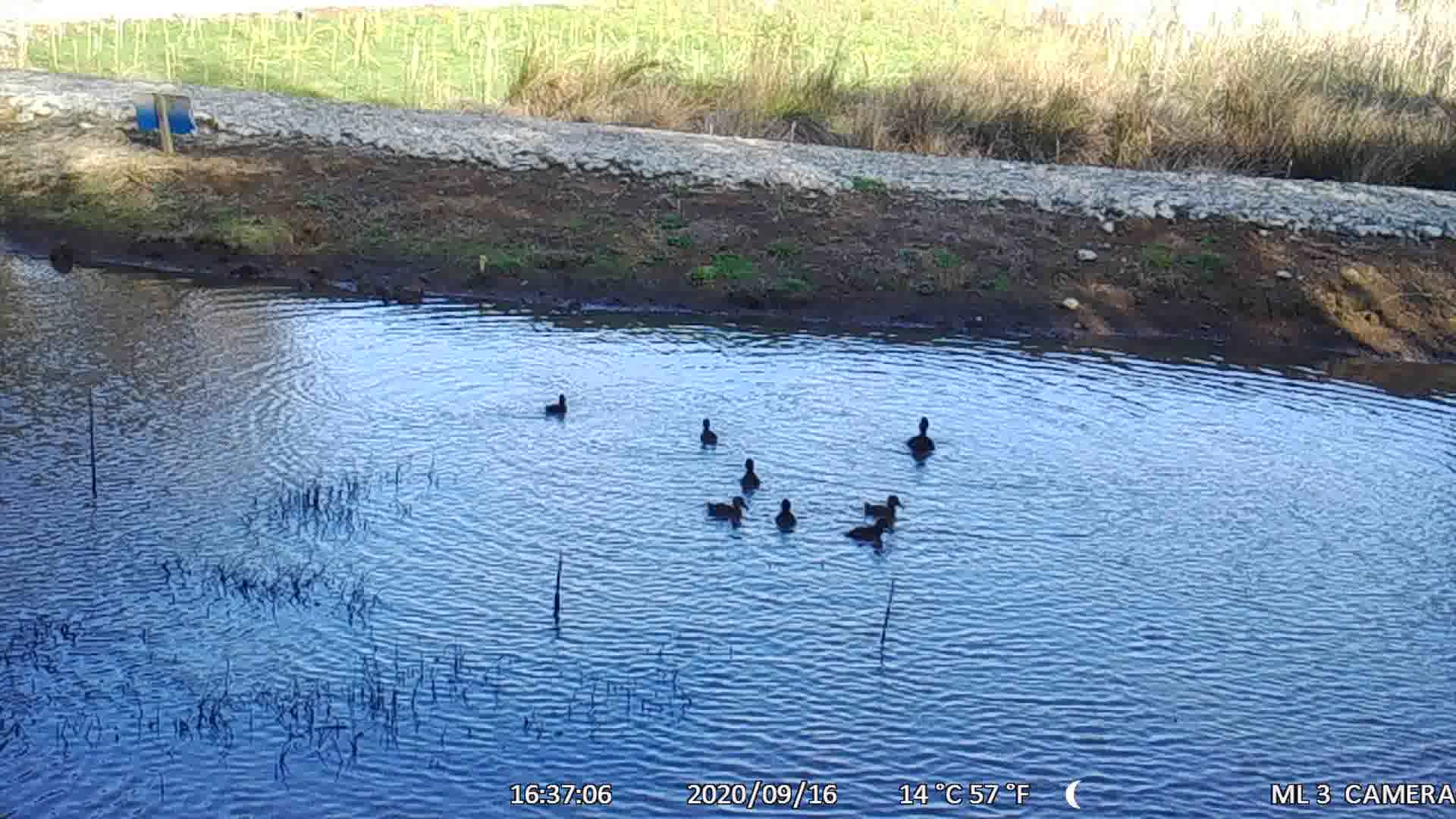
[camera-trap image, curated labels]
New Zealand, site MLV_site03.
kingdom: Animalia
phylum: Chordata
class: Aves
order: Anseriformes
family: Anatidae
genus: Anas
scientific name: Anas chlorotis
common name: brown teal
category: pateke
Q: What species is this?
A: Pateke (brown teal) (Anas chlorotis).